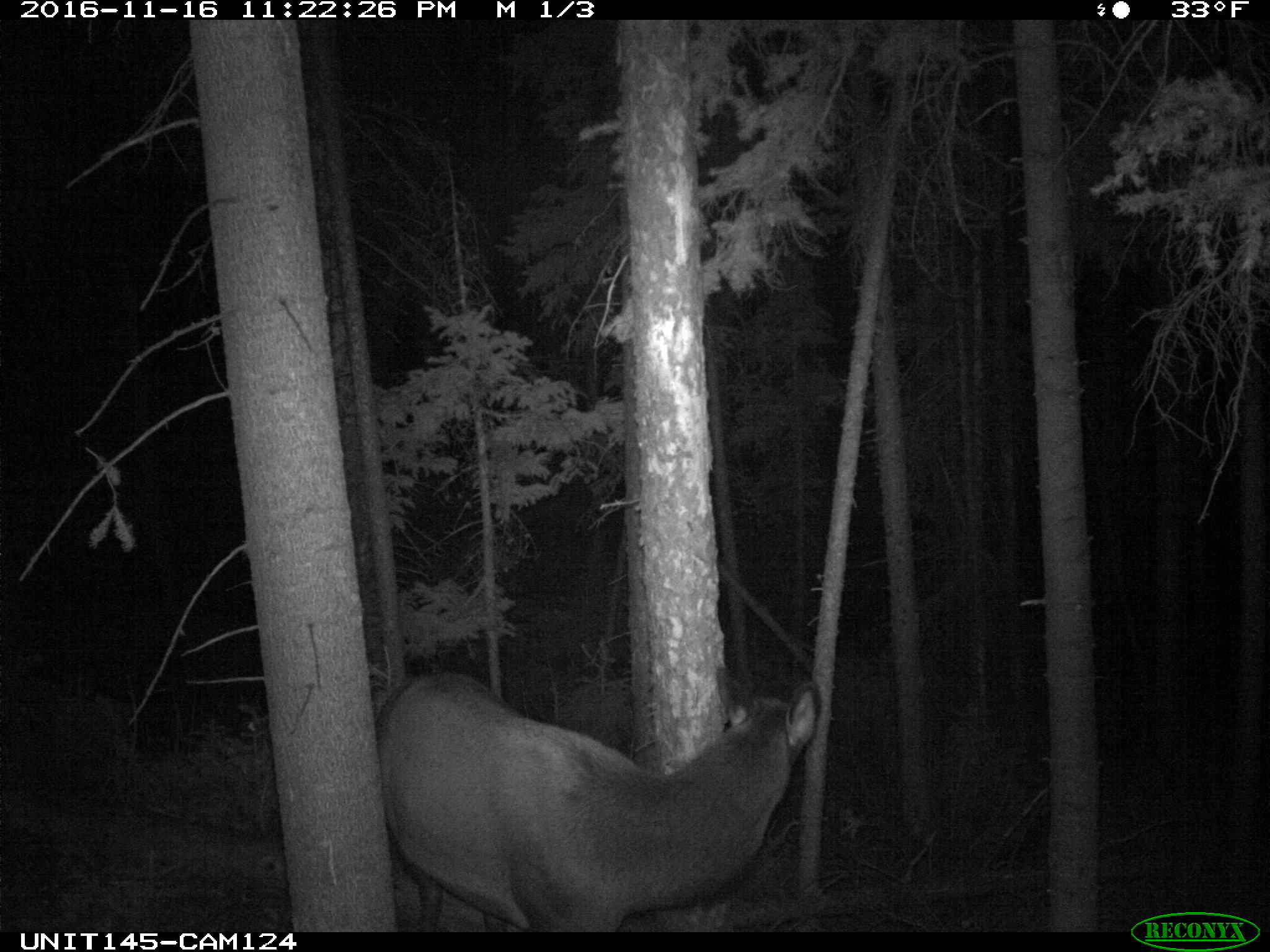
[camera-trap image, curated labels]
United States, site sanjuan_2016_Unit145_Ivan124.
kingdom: Animalia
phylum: Chordata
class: Mammalia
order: Artiodactyla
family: Cervidae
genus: Cervus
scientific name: Cervus elaphus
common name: red deer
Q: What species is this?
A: Cervus elaphus (red deer).